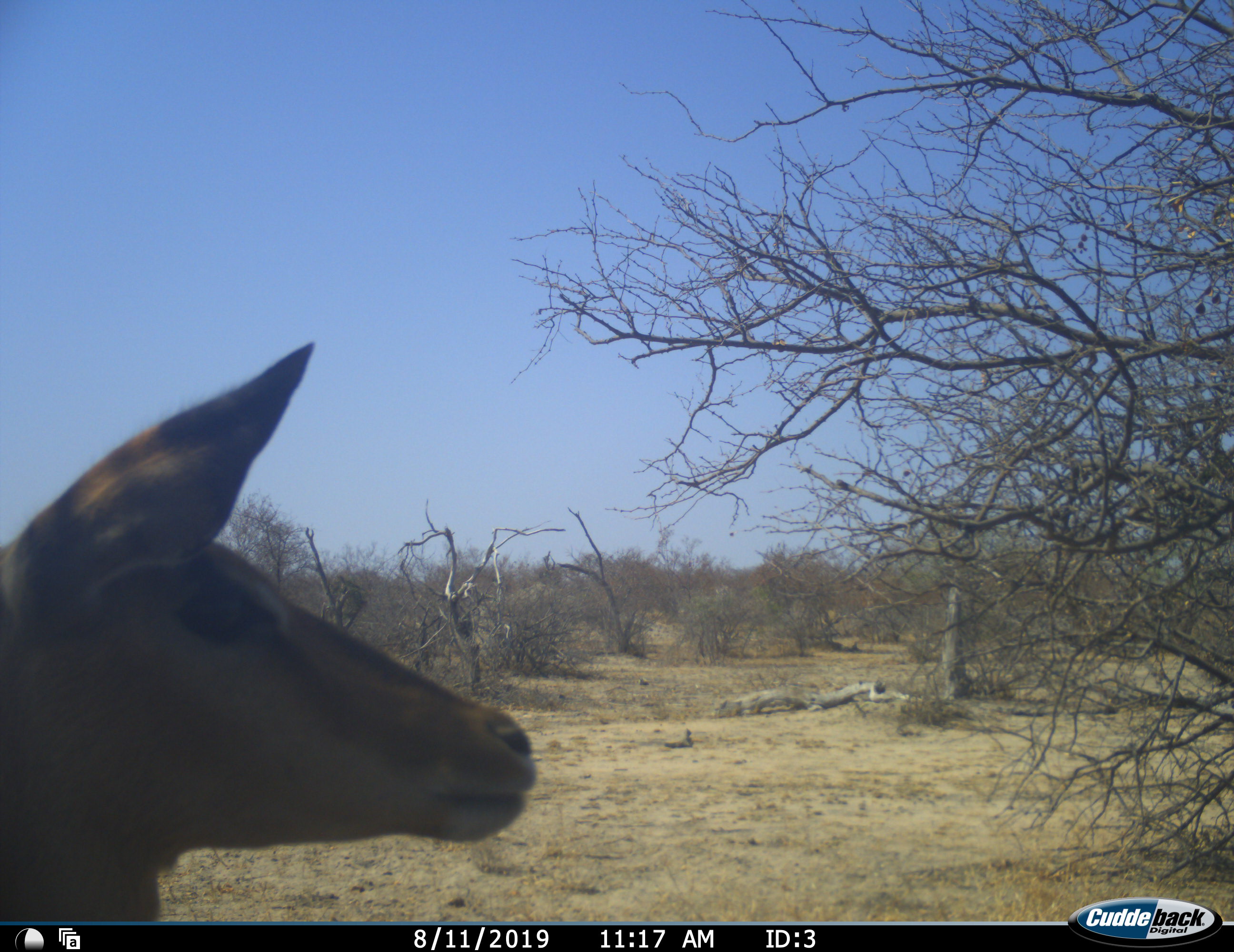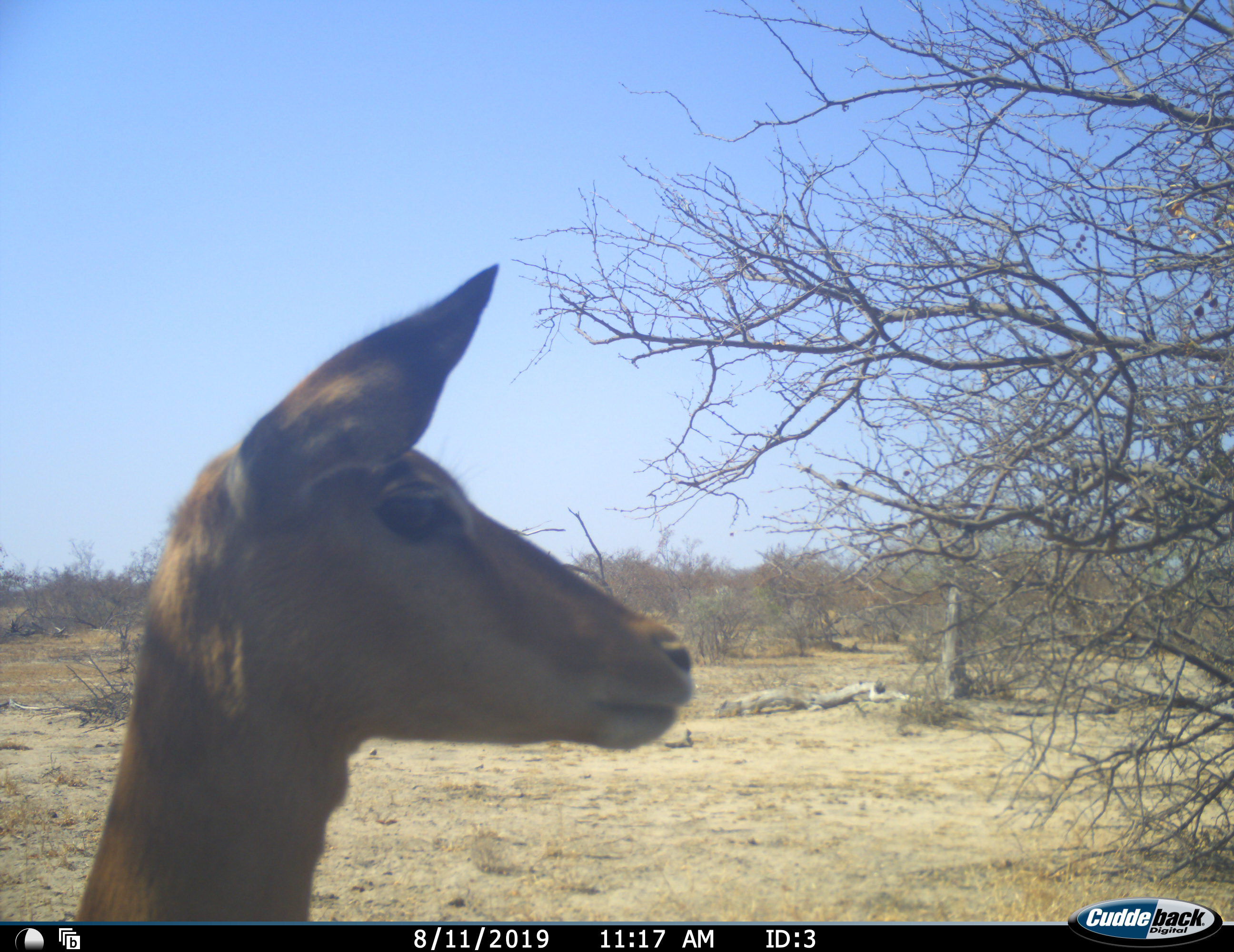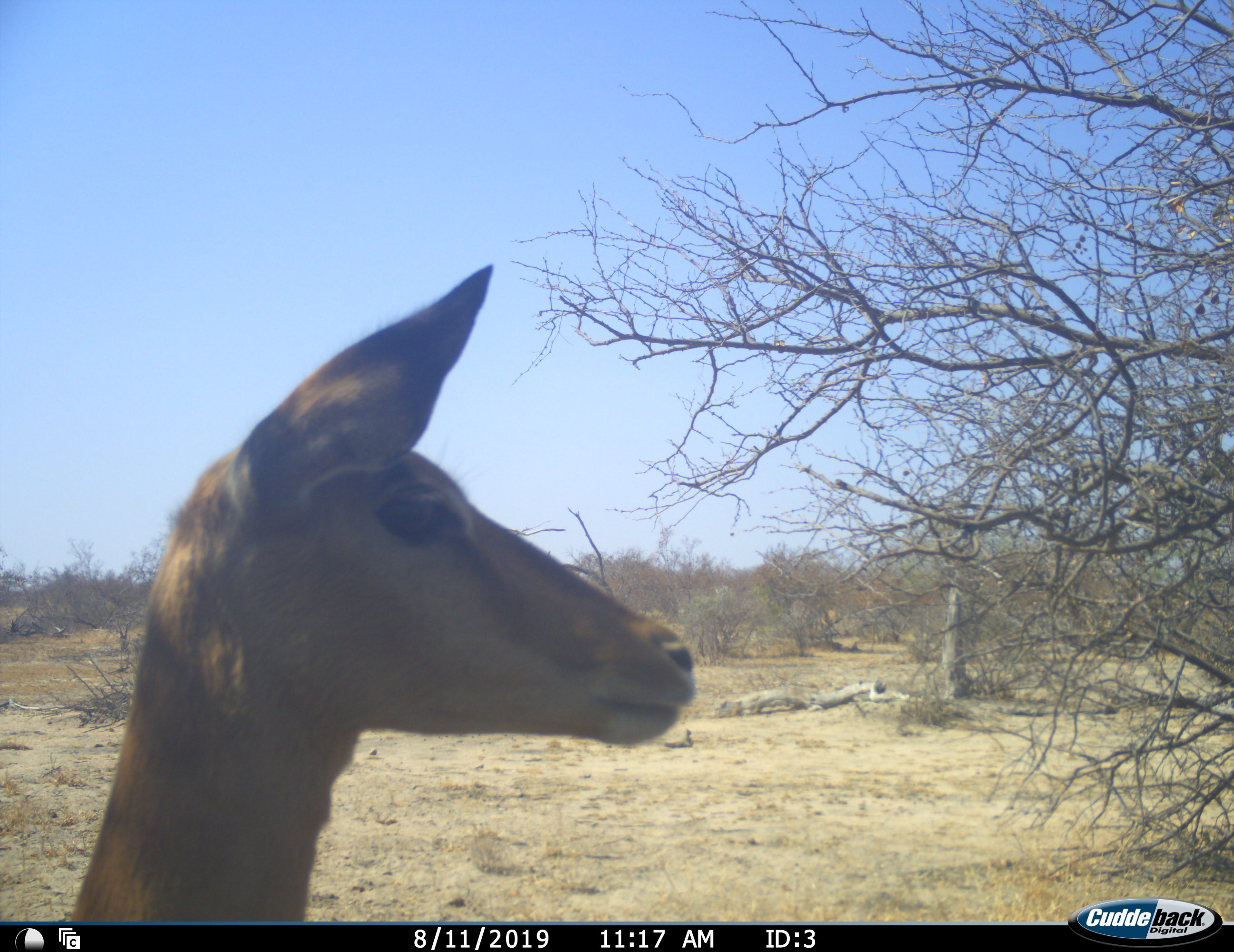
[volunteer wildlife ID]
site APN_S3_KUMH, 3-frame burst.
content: unidentified animal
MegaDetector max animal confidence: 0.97